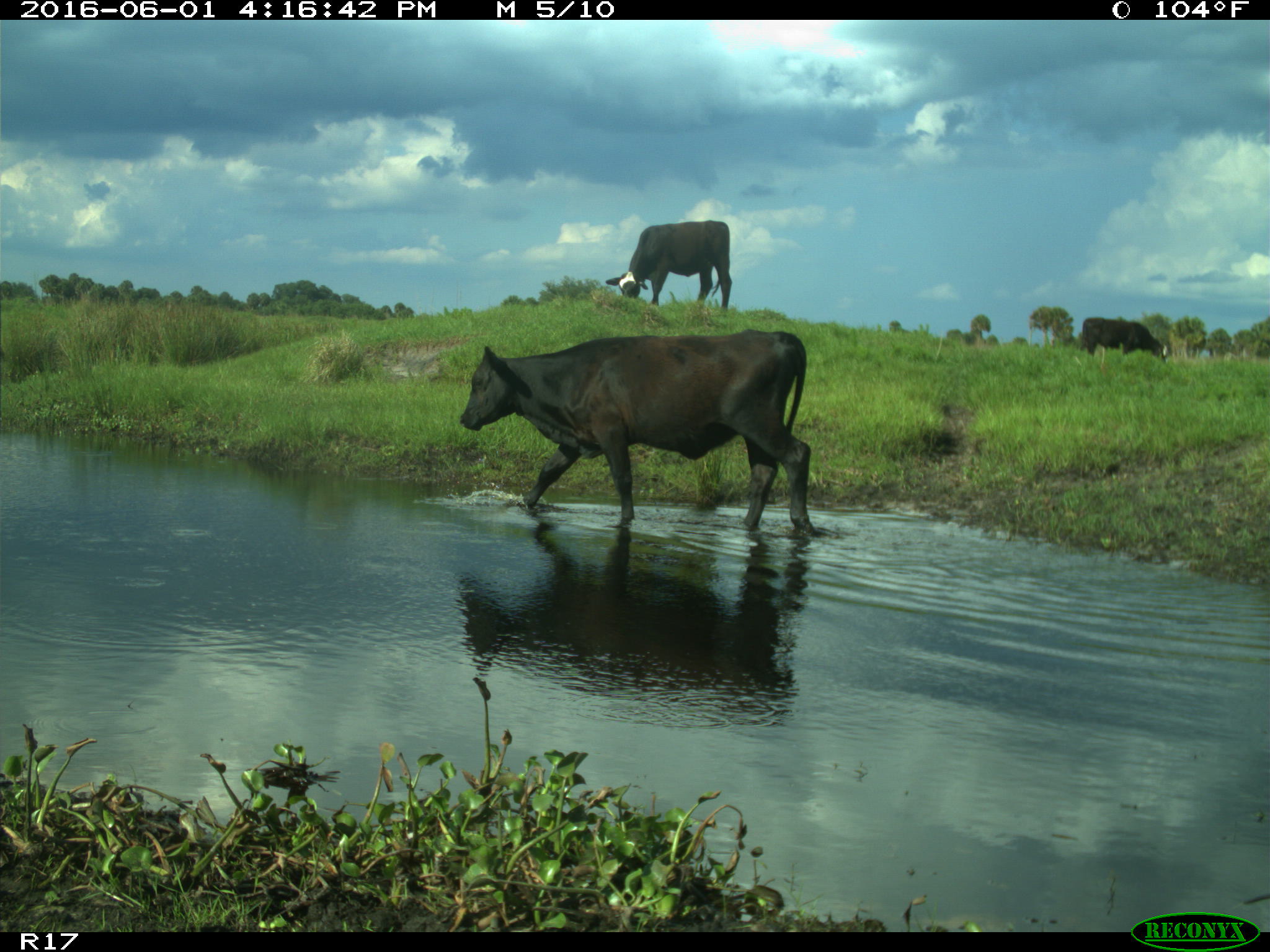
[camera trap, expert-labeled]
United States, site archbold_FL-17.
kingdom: Animalia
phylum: Chordata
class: Mammalia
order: Artiodactyla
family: Bovidae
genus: Bos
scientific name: Bos taurus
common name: domestic cow